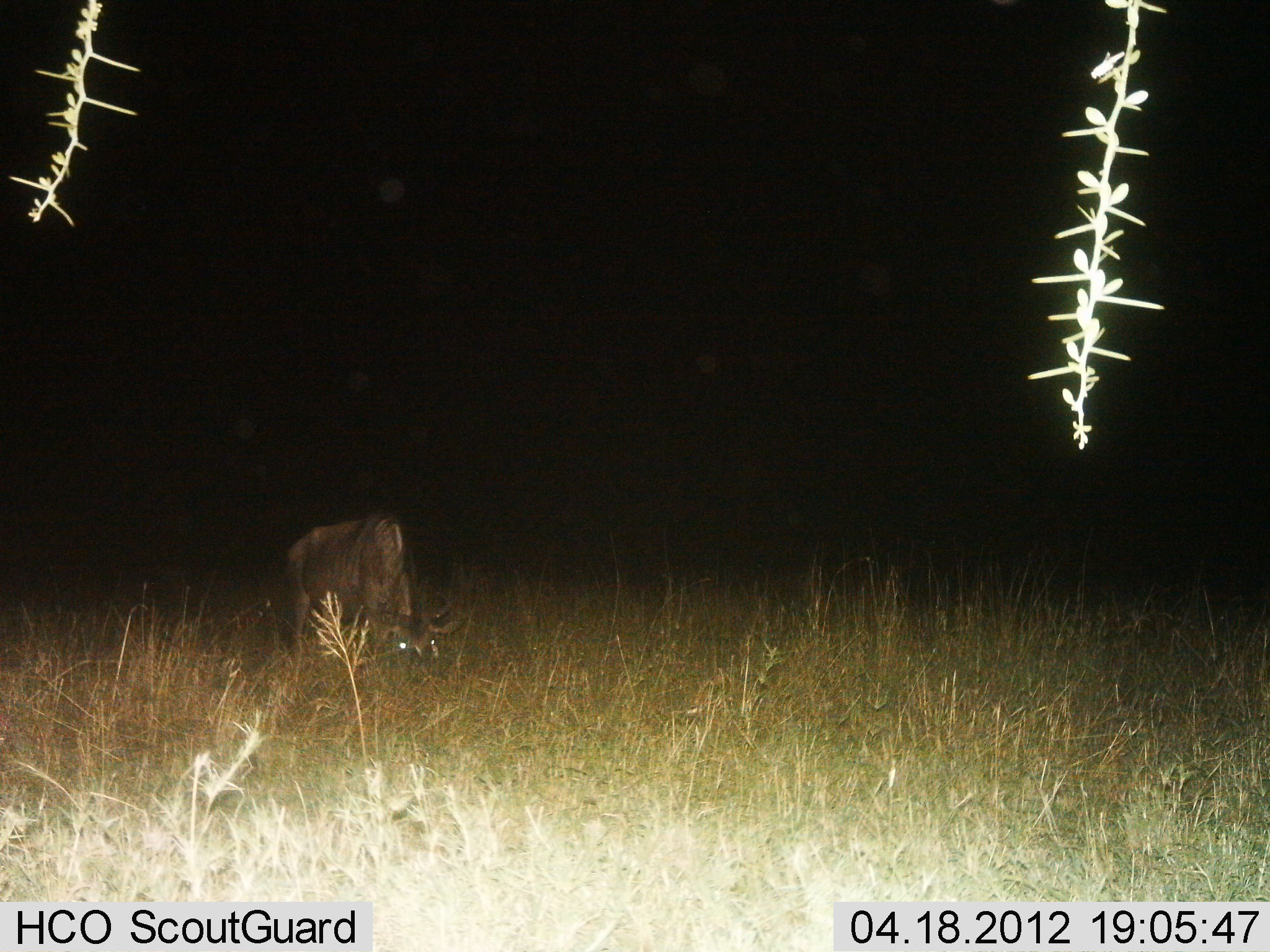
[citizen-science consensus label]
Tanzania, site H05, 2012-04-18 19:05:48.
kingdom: Animalia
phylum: Chordata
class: Mammalia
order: Artiodactyla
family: Bovidae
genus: Connochaetes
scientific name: Connochaetes taurinus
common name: blue wildebeest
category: wildebeest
Wildebeest (blue wildebeest) (Connochaetes taurinus), count 1. Behavior (volunteer vote fractions): standing 7%, resting 7%, moving 0%, interacting 0%. Young present (vote fraction): 0%. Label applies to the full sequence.